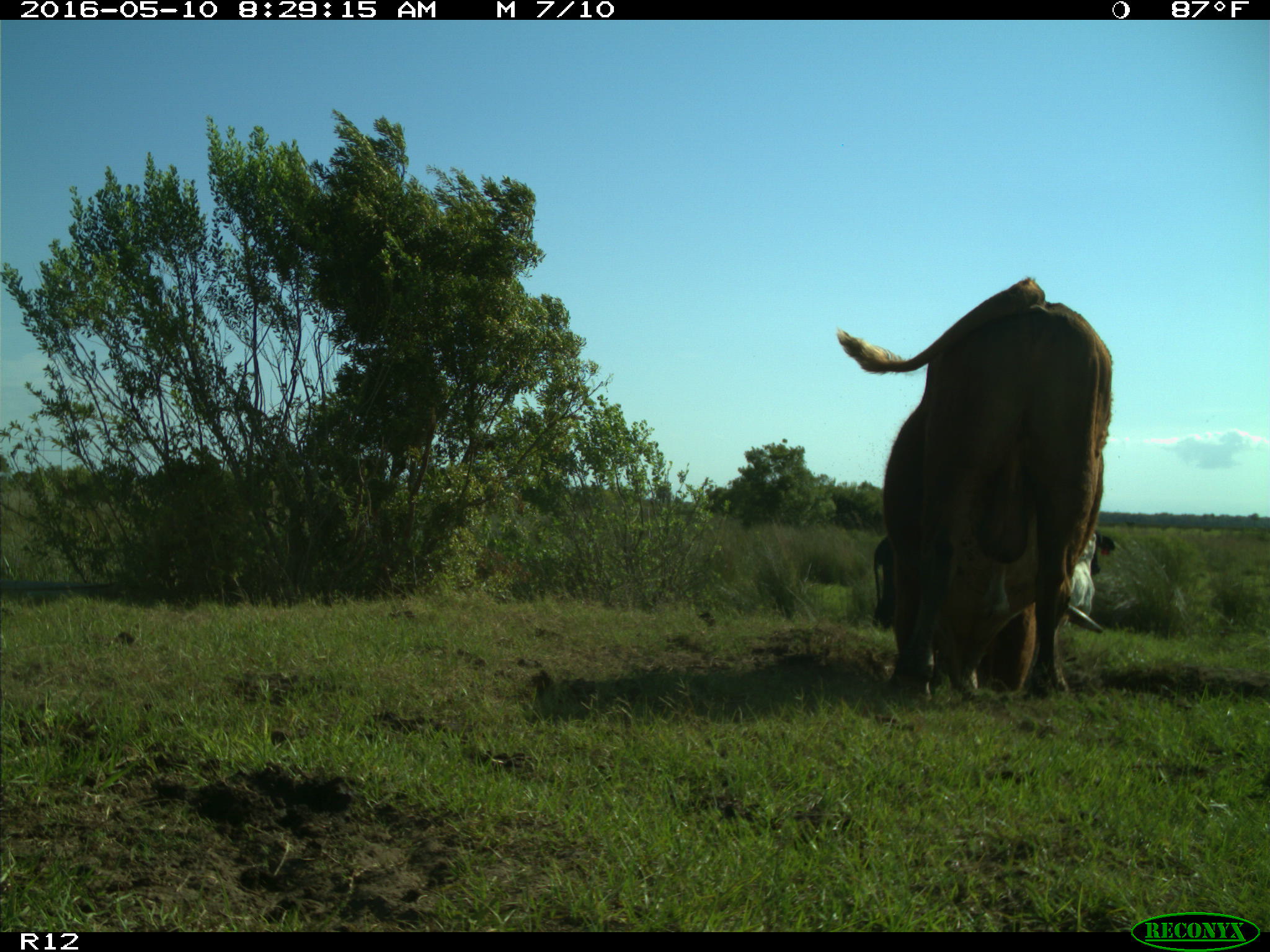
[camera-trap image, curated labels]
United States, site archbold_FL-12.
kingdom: Animalia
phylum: Chordata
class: Mammalia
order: Artiodactyla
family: Bovidae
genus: Bos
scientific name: Bos taurus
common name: domestic cow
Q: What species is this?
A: Bos taurus (domestic cow).